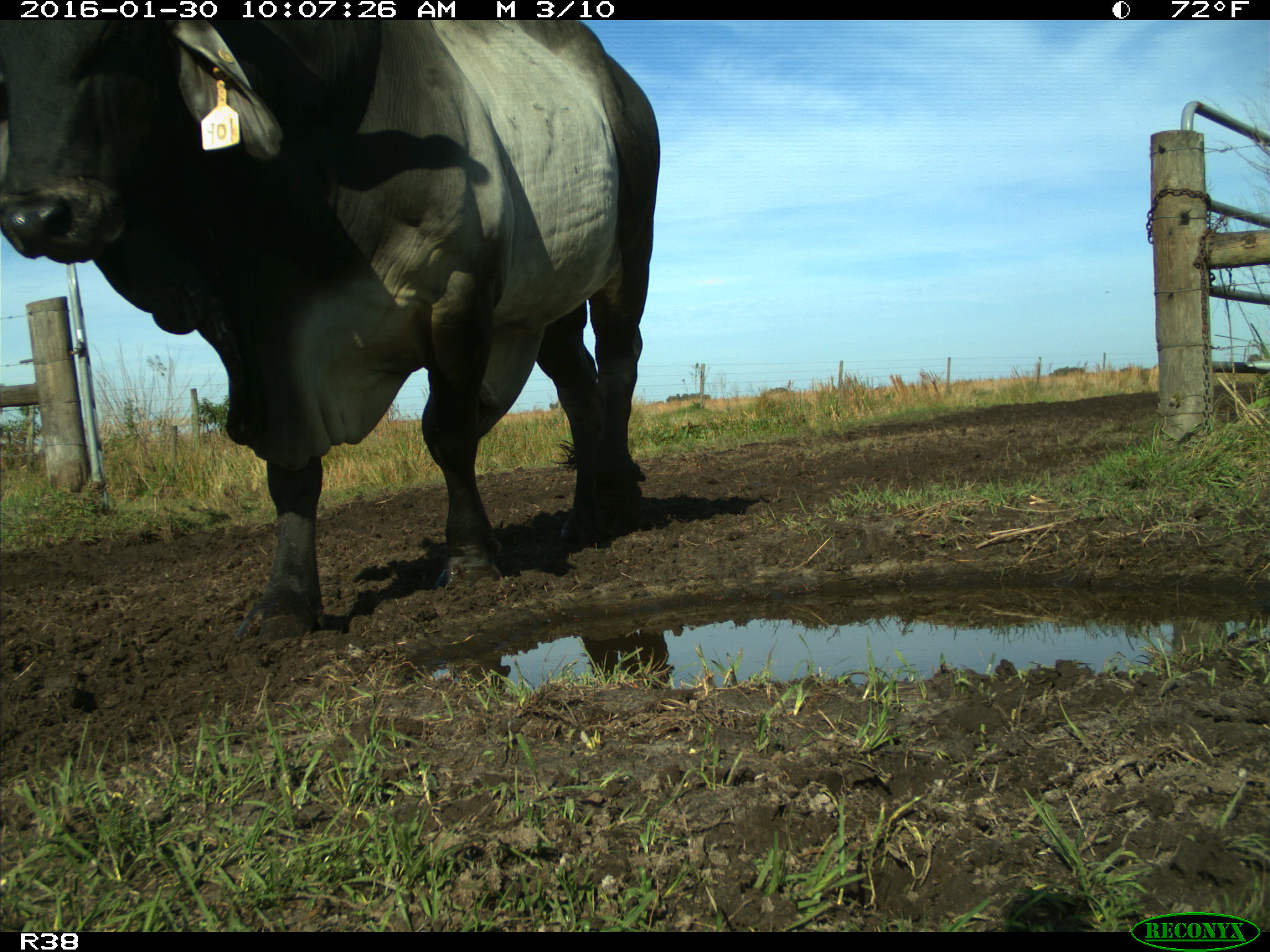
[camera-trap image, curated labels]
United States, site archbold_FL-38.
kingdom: Animalia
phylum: Chordata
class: Mammalia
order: Artiodactyla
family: Bovidae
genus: Bos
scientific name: Bos taurus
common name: domestic cow